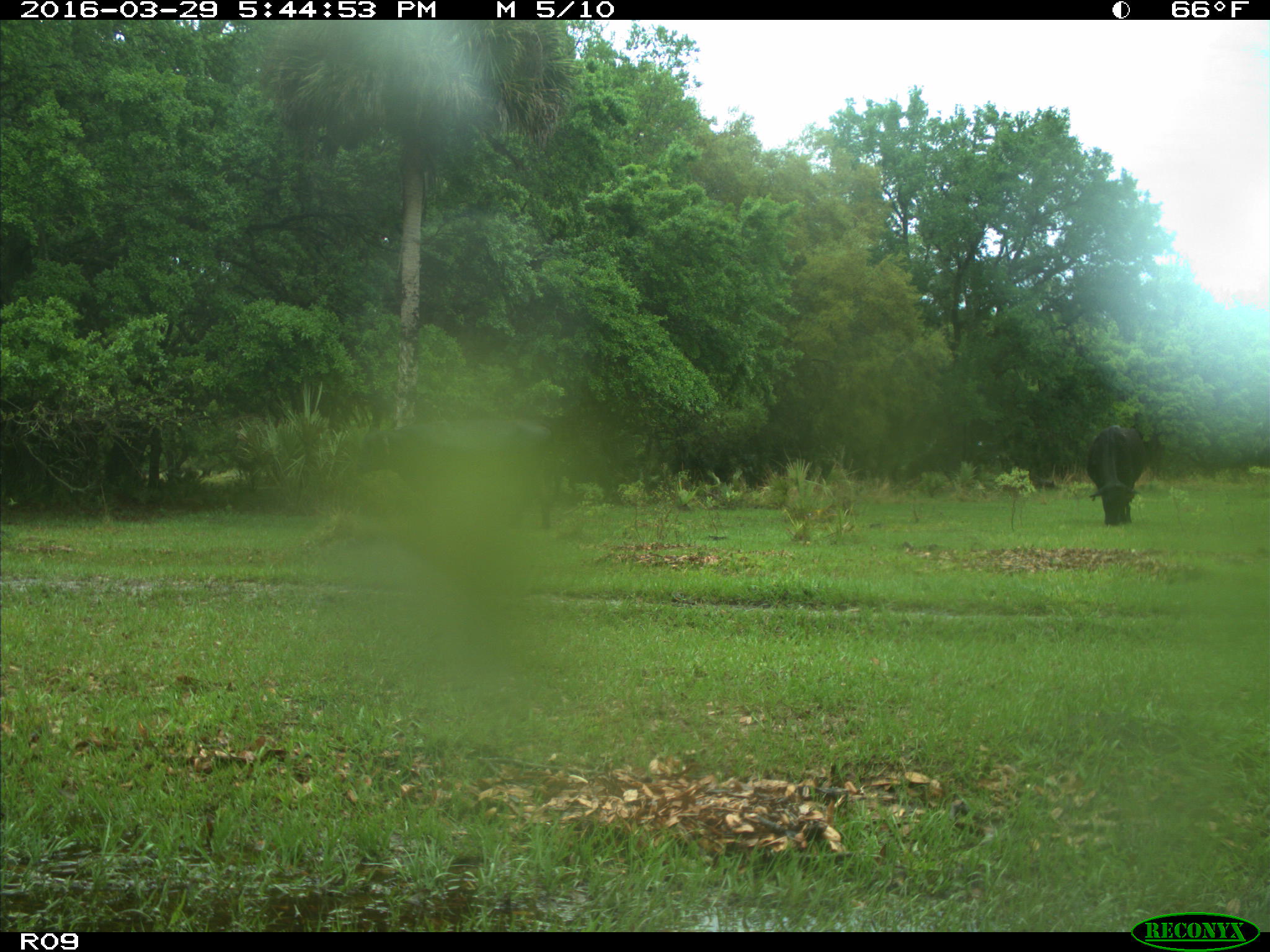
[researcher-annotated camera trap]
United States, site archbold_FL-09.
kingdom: Animalia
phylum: Chordata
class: Mammalia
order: Artiodactyla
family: Bovidae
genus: Bos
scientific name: Bos taurus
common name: domestic cow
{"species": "Bos taurus (domestic cow)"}